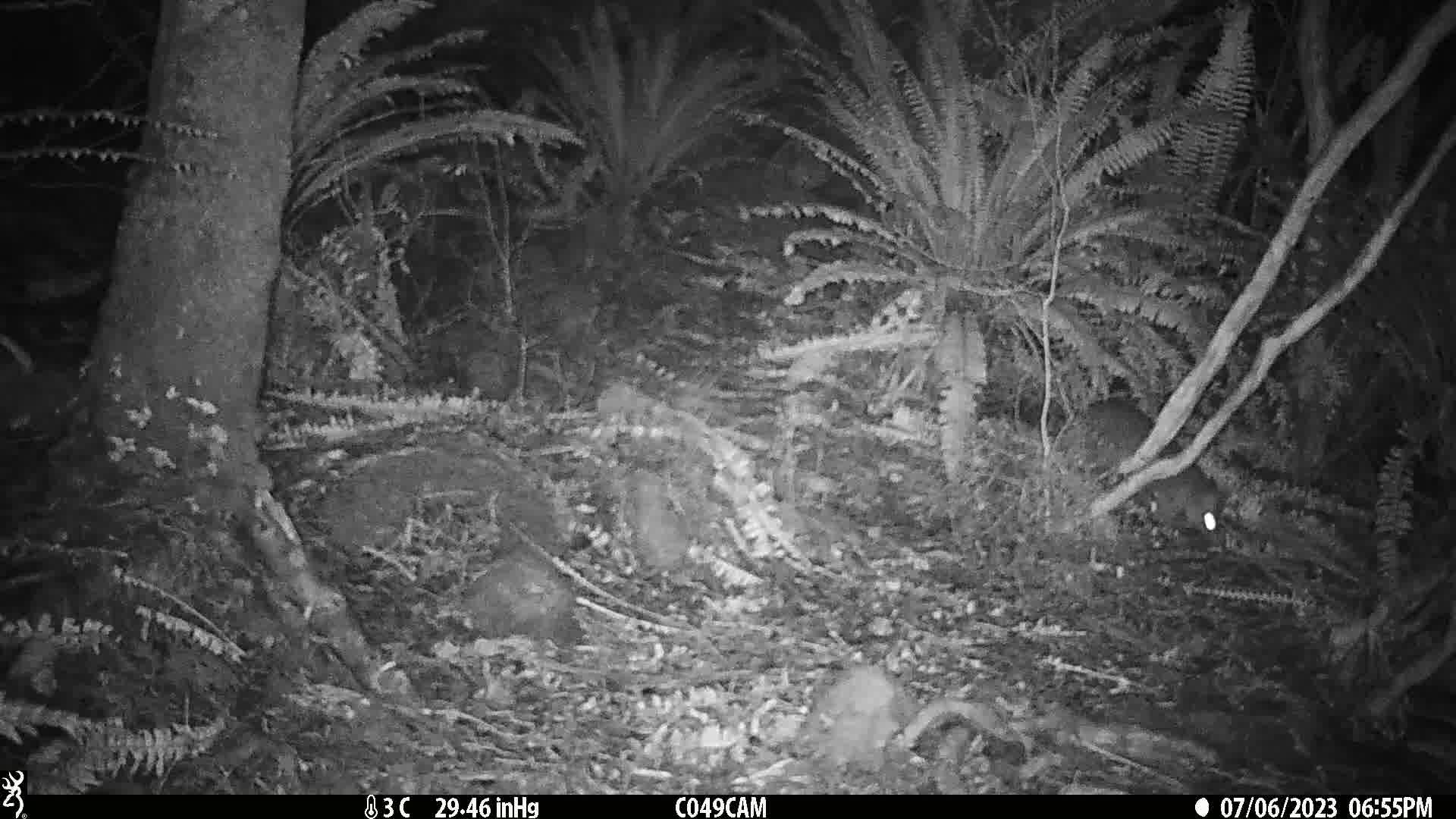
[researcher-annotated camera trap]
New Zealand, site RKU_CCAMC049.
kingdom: Animalia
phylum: Chordata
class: Mammalia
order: Diprotodontia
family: Phalangeridae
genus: Trichosurus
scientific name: Trichosurus vulpecula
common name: common brushtail possum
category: possum